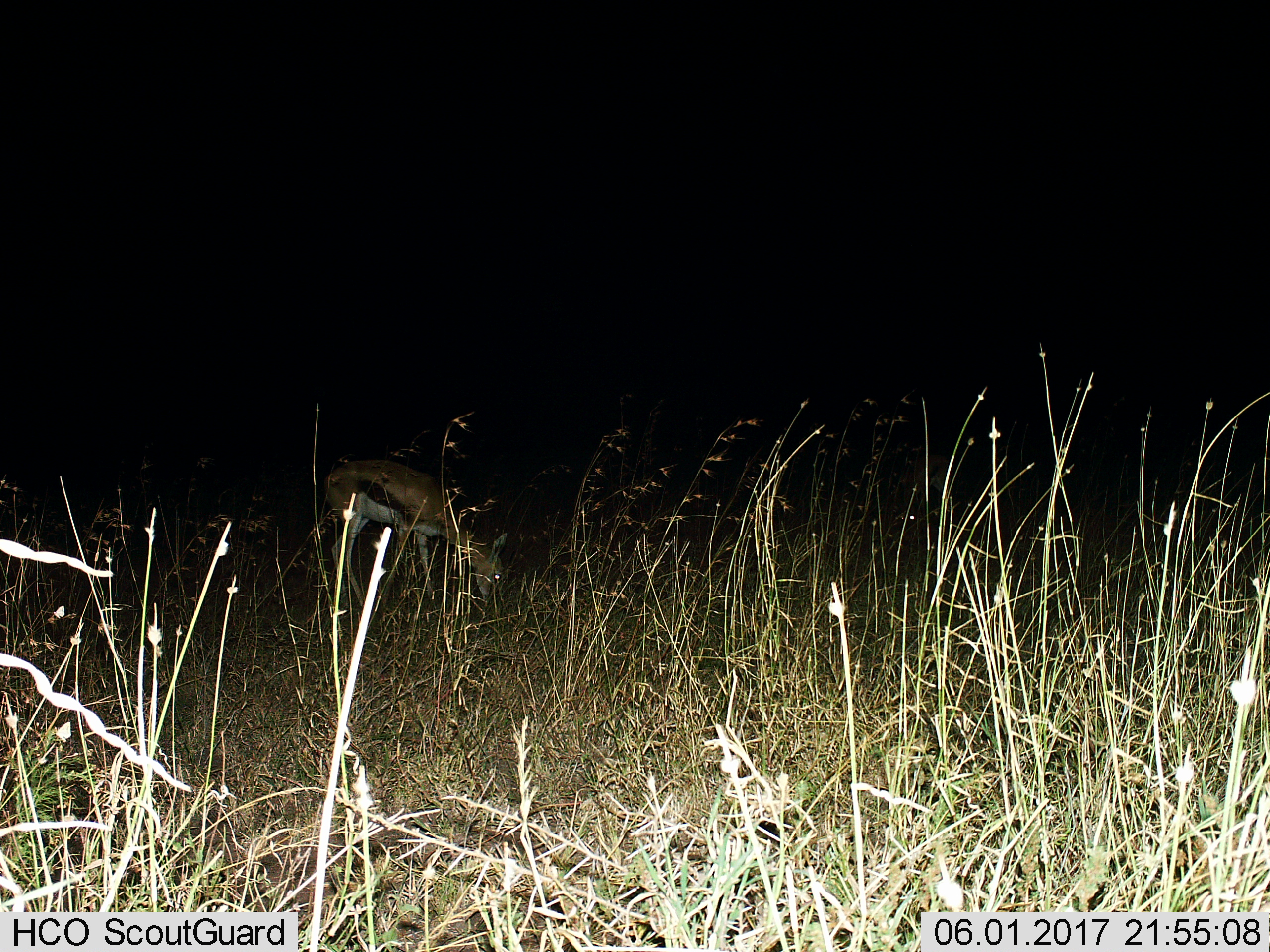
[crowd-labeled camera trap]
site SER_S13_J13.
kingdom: Animalia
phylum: Chordata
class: Mammalia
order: Artiodactyla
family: Bovidae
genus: Eudorcas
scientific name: Eudorcas thomsonii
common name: thomson's gazelle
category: gazellethomsons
Gazellethomsons (thomson's gazelle) (Eudorcas thomsonii), count 1. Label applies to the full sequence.